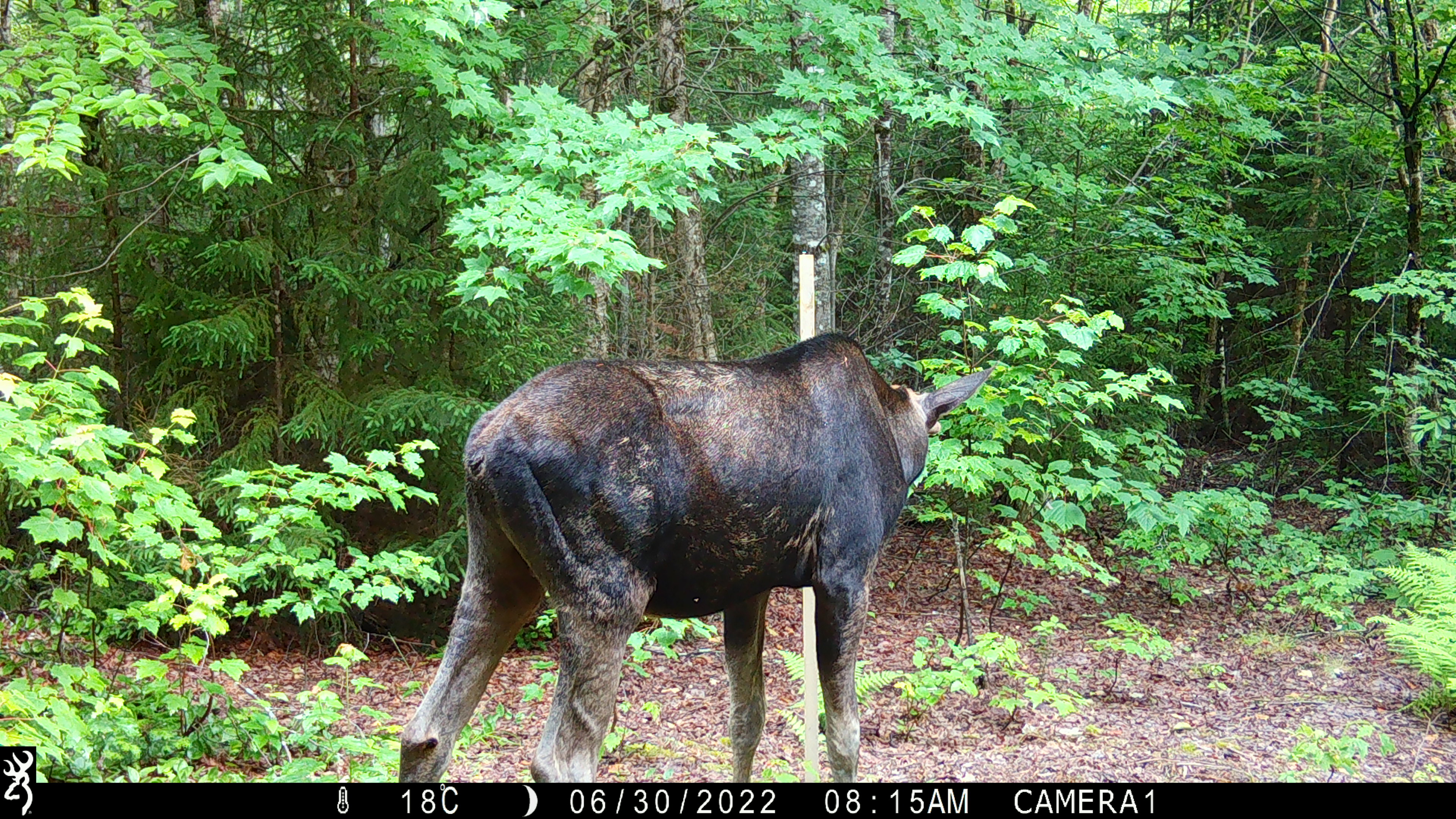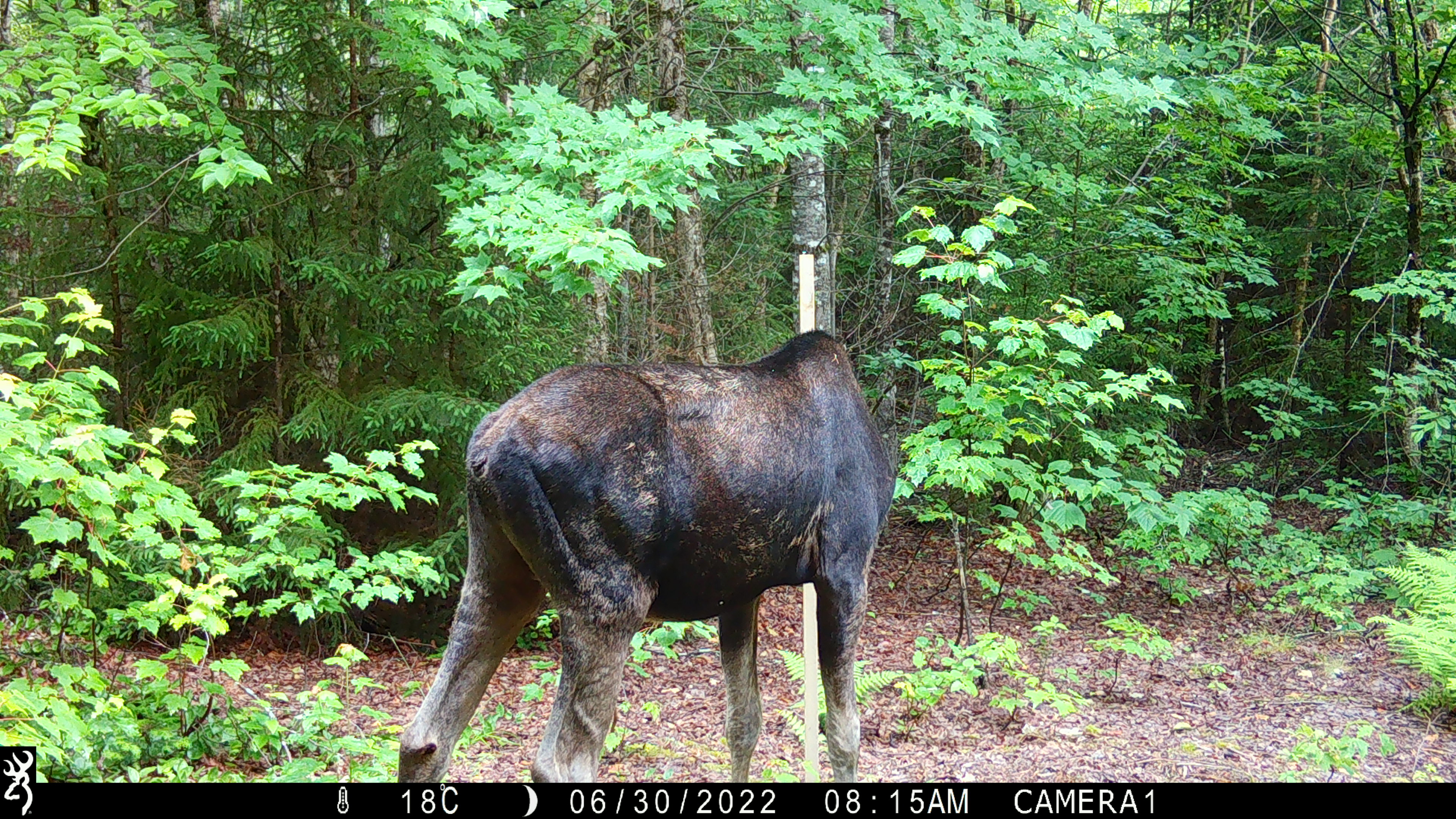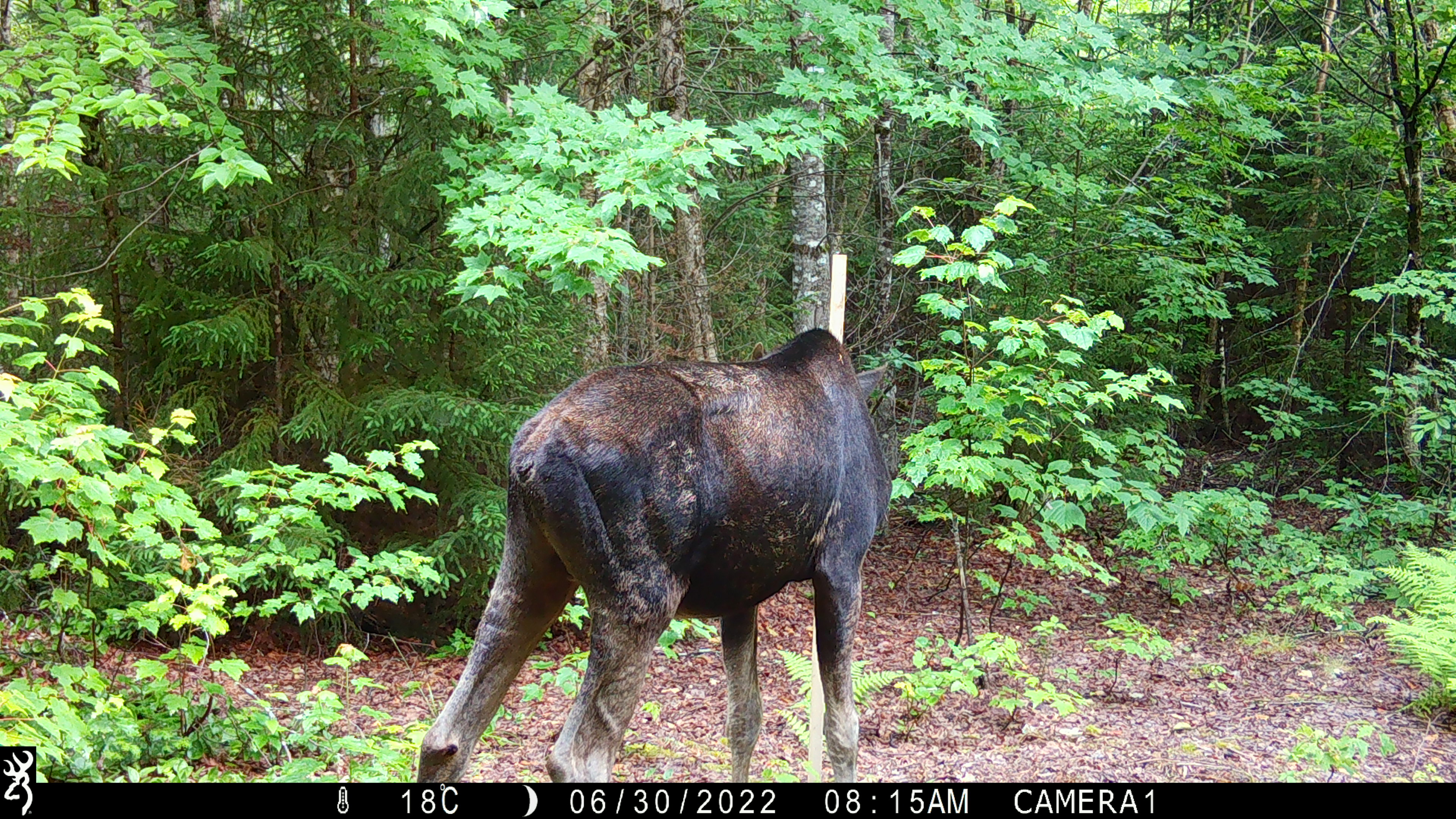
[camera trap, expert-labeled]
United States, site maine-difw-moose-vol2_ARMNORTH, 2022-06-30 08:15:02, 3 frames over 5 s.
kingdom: Animalia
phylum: Chordata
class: Mammalia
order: Artiodactyla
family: Cervidae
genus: Alces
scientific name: Alces alces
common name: moose